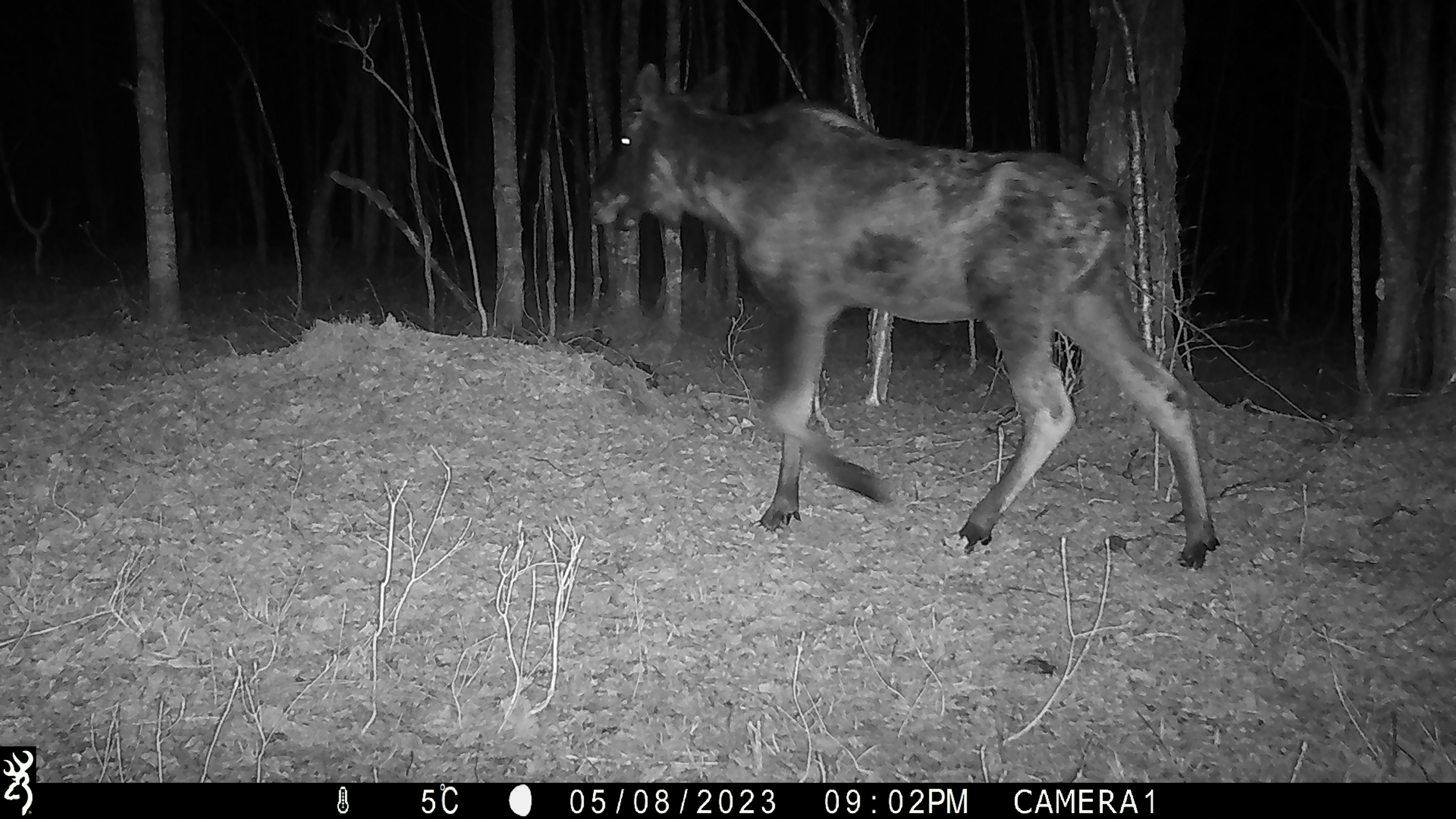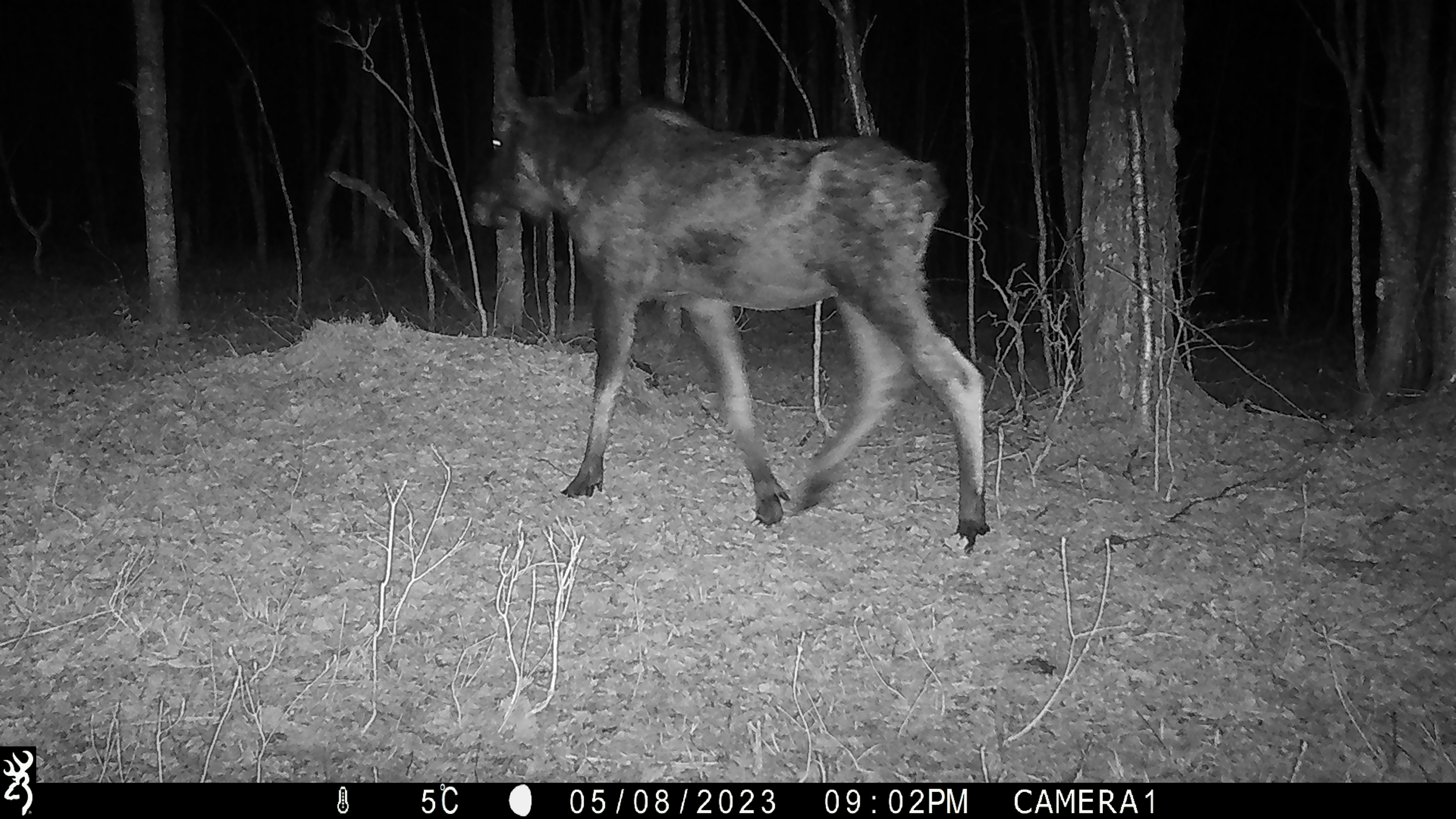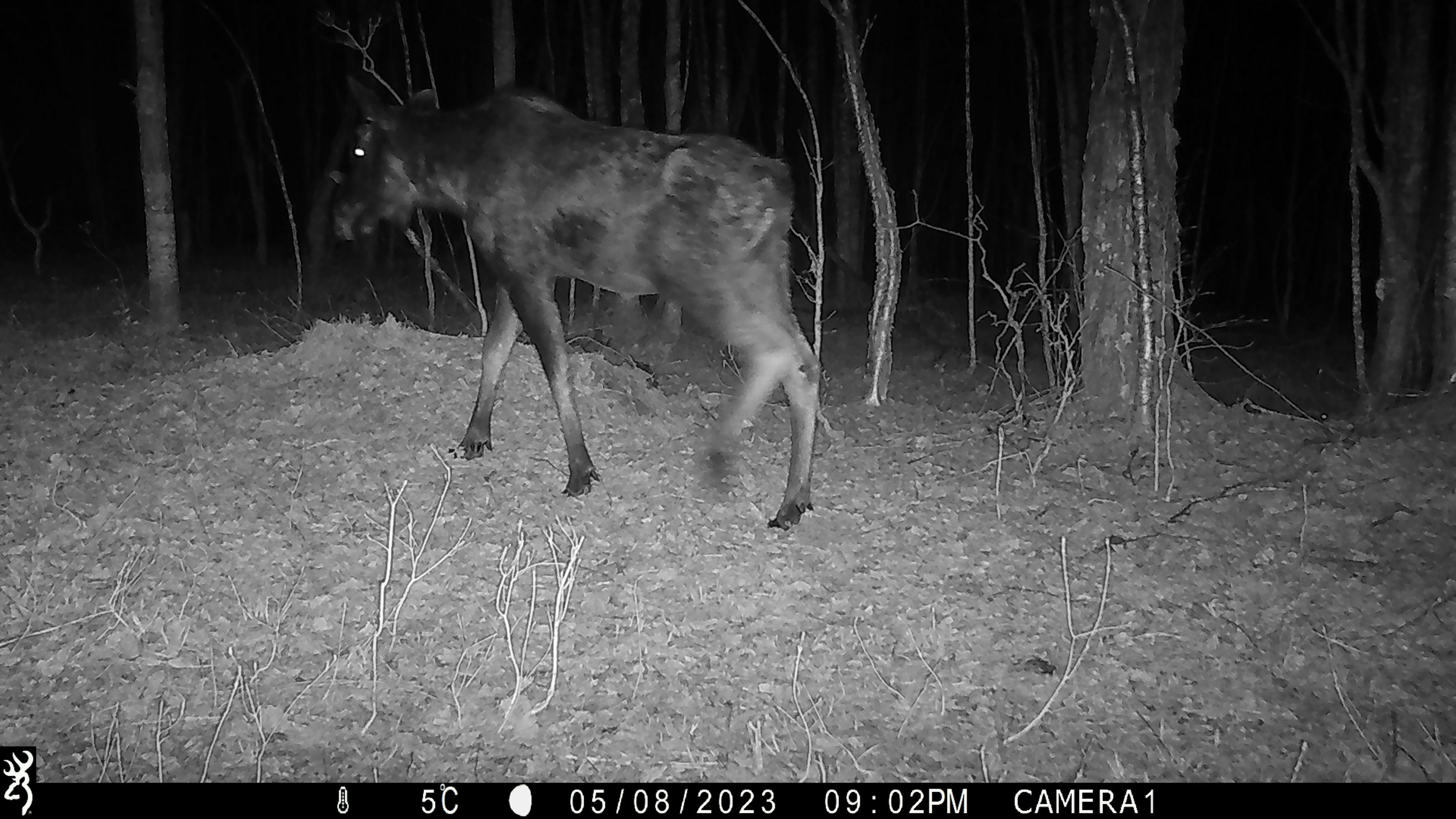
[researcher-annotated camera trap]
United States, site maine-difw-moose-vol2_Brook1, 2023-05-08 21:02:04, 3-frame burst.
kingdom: Animalia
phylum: Chordata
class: Mammalia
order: Artiodactyla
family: Cervidae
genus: Alces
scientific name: Alces alces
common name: moose